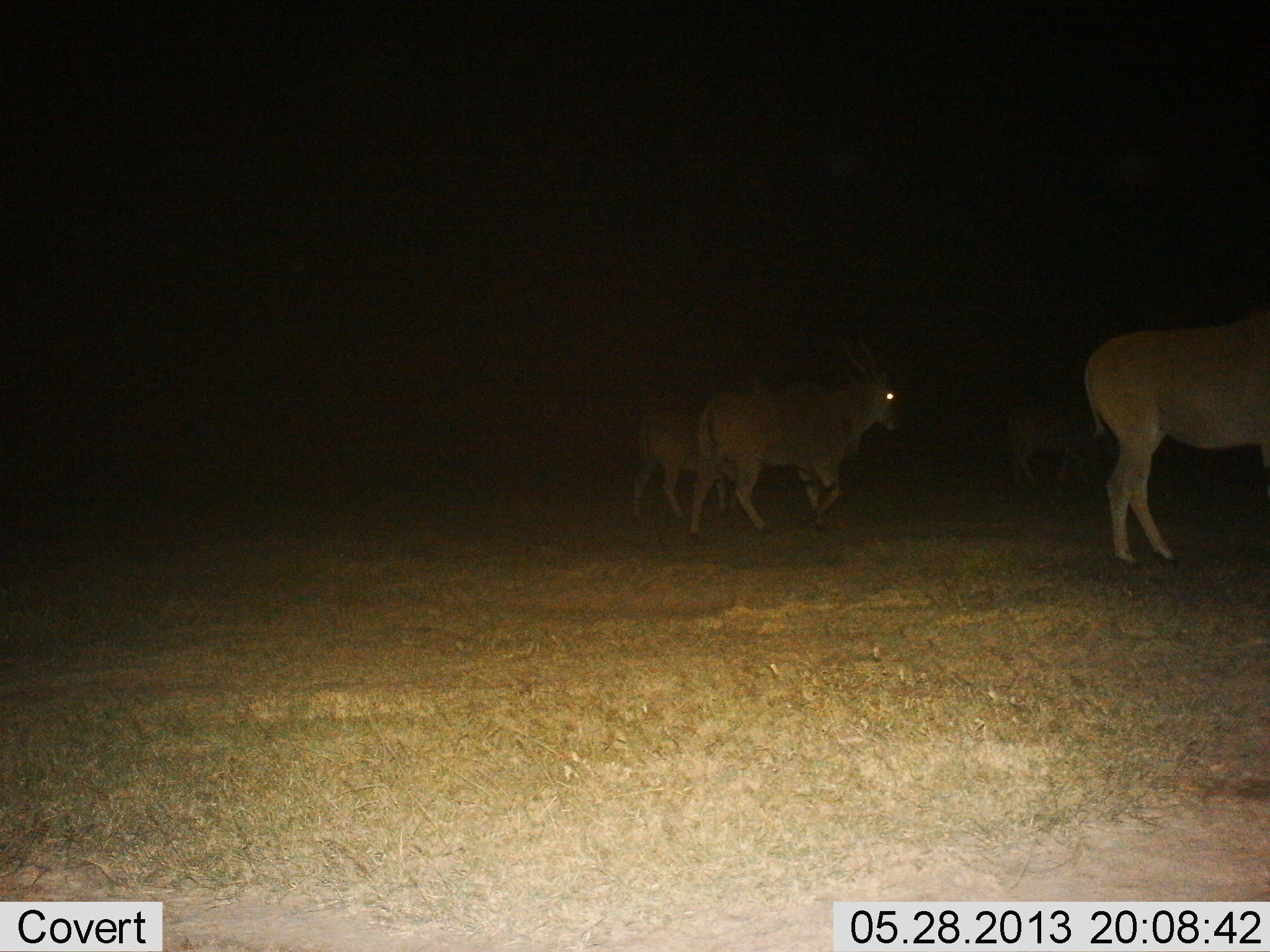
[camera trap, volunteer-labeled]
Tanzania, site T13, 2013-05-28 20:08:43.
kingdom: Animalia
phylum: Chordata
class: Mammalia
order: Artiodactyla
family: Bovidae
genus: Tragelaphus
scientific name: Tragelaphus oryx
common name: eland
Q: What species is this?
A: Eland (Tragelaphus oryx).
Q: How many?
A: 4.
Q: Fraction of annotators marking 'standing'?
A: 33%.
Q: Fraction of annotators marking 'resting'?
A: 0%.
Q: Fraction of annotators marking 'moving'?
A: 92%.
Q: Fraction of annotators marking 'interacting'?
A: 0%.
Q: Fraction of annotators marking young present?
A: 8%.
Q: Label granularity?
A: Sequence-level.